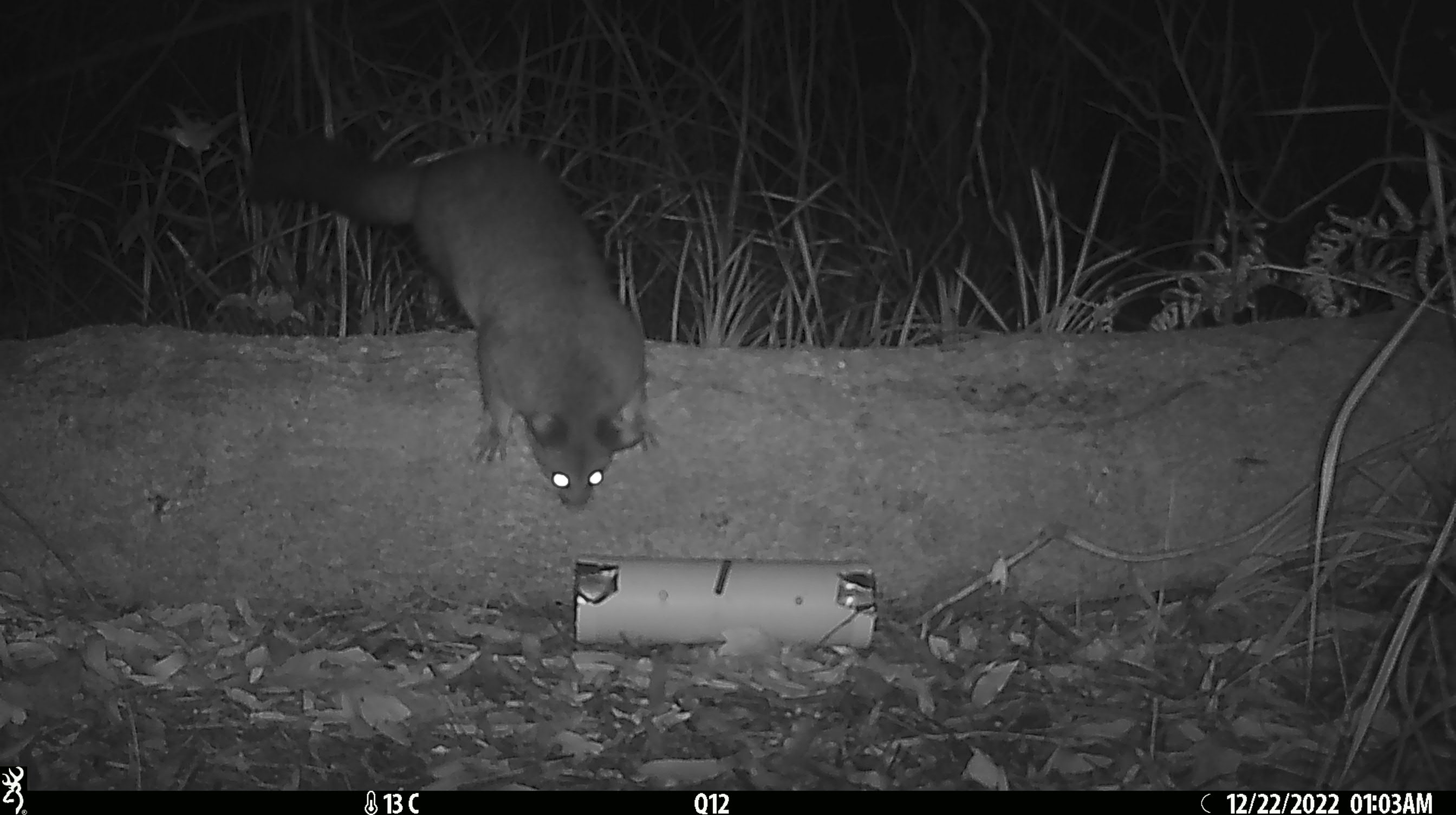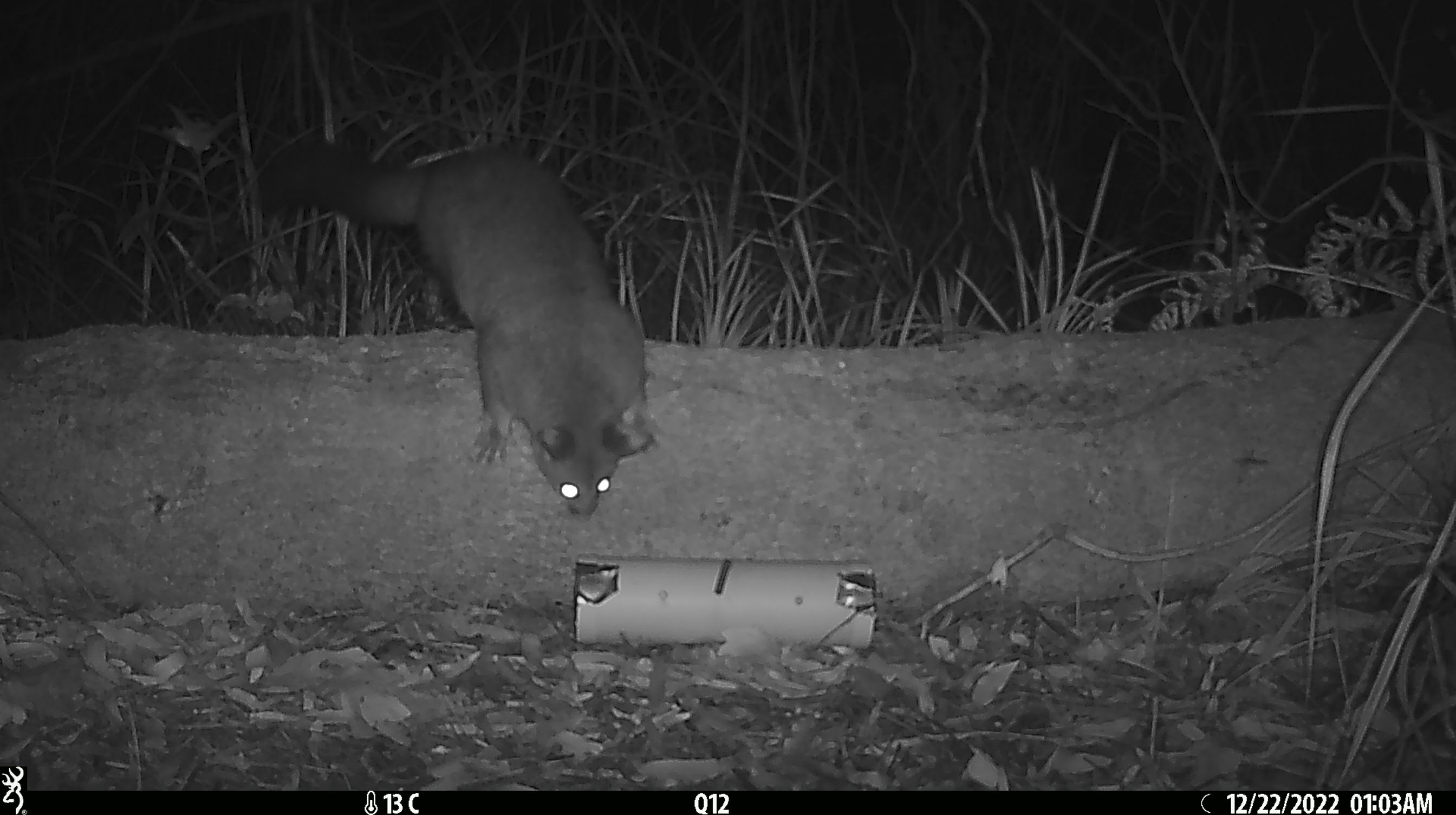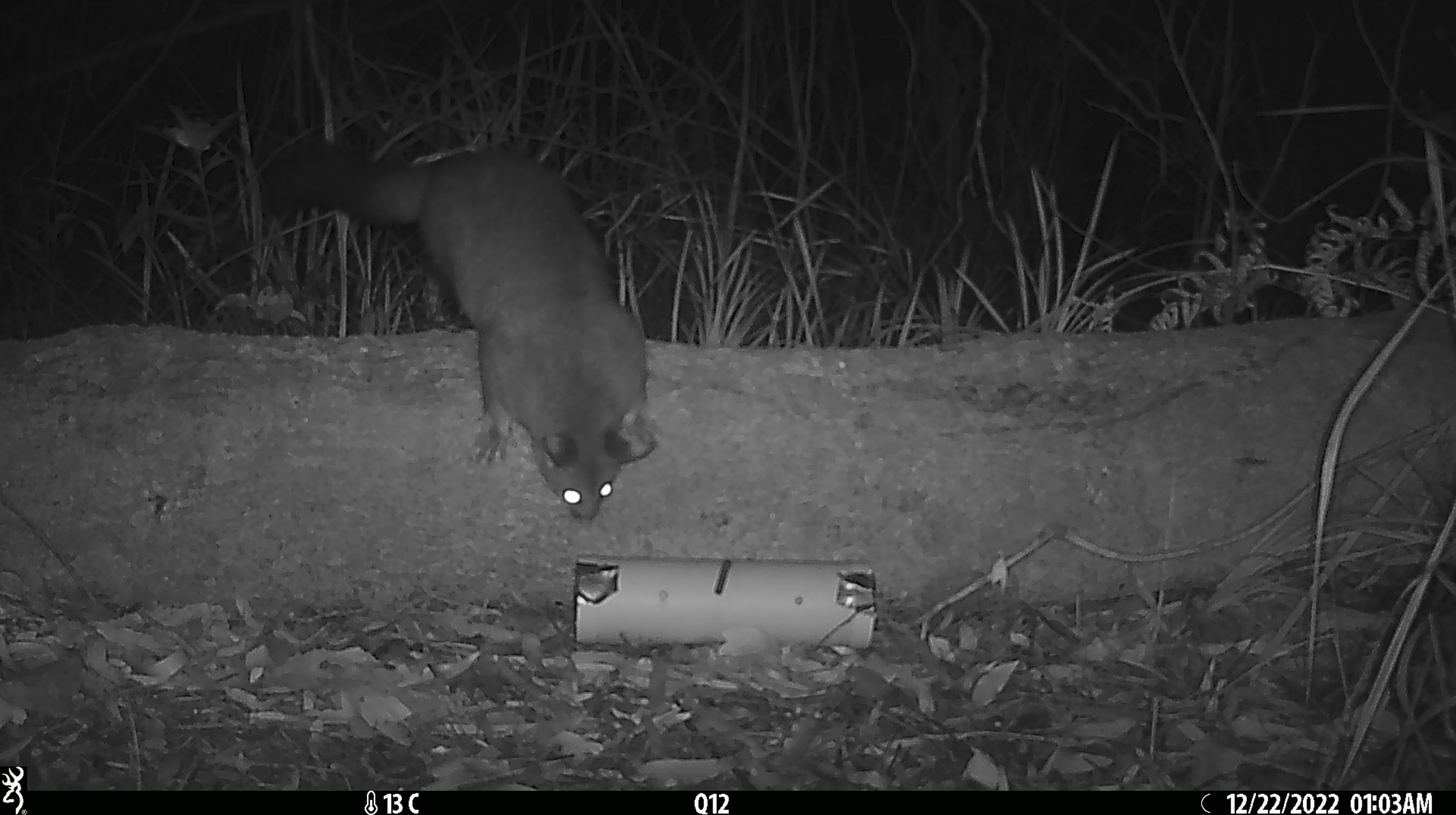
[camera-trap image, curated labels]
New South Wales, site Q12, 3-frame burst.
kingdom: Animalia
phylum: Chordata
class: Mammalia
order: Diprotodontia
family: Phalangeridae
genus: Trichosurus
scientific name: Trichosurus vulpecula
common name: common brushtail possum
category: possum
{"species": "possum (common brushtail possum) (Trichosurus vulpecula)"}